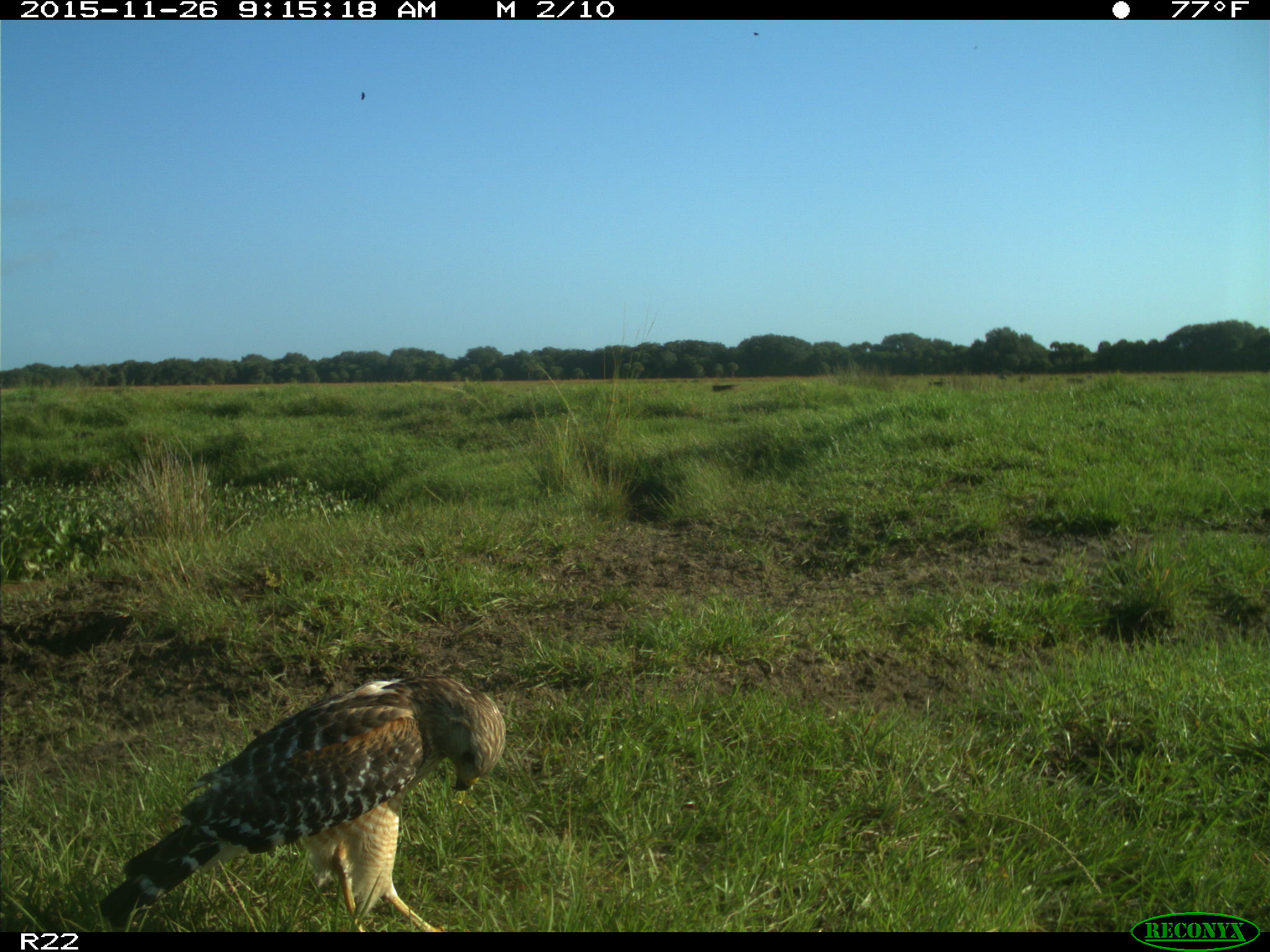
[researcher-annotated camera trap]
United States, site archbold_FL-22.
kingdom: Animalia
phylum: Chordata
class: Aves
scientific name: Aves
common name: birds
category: unidentified bird